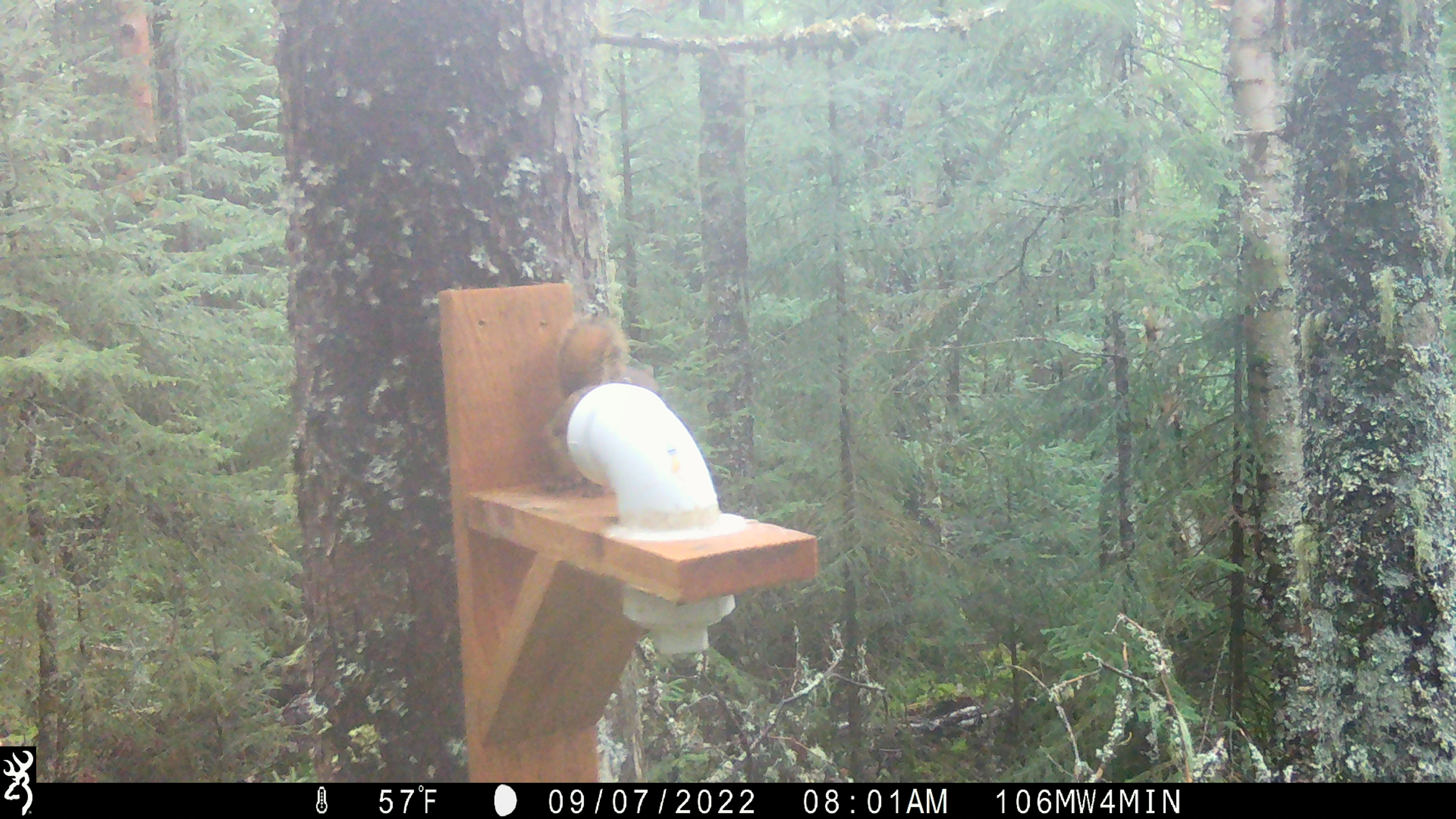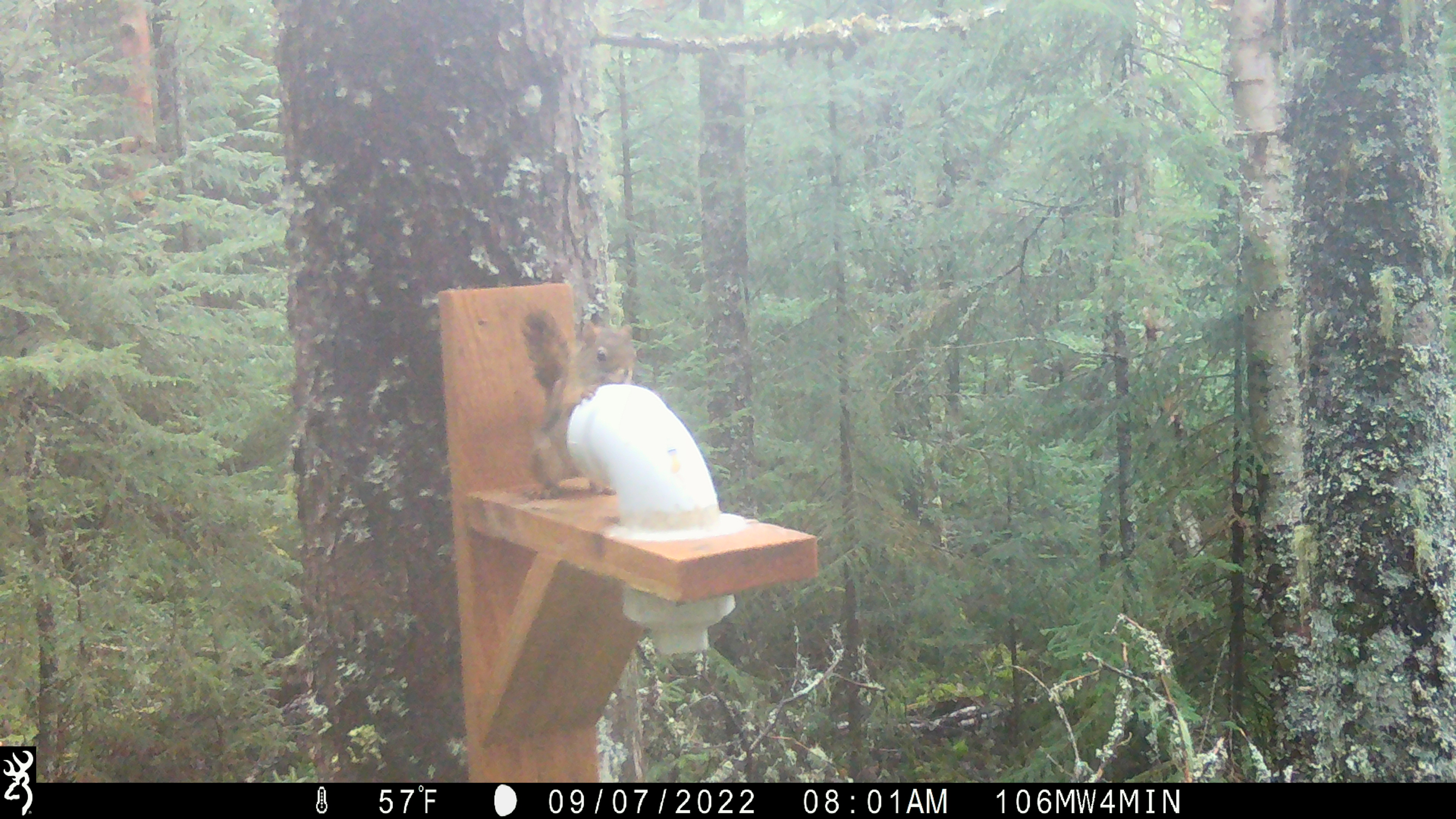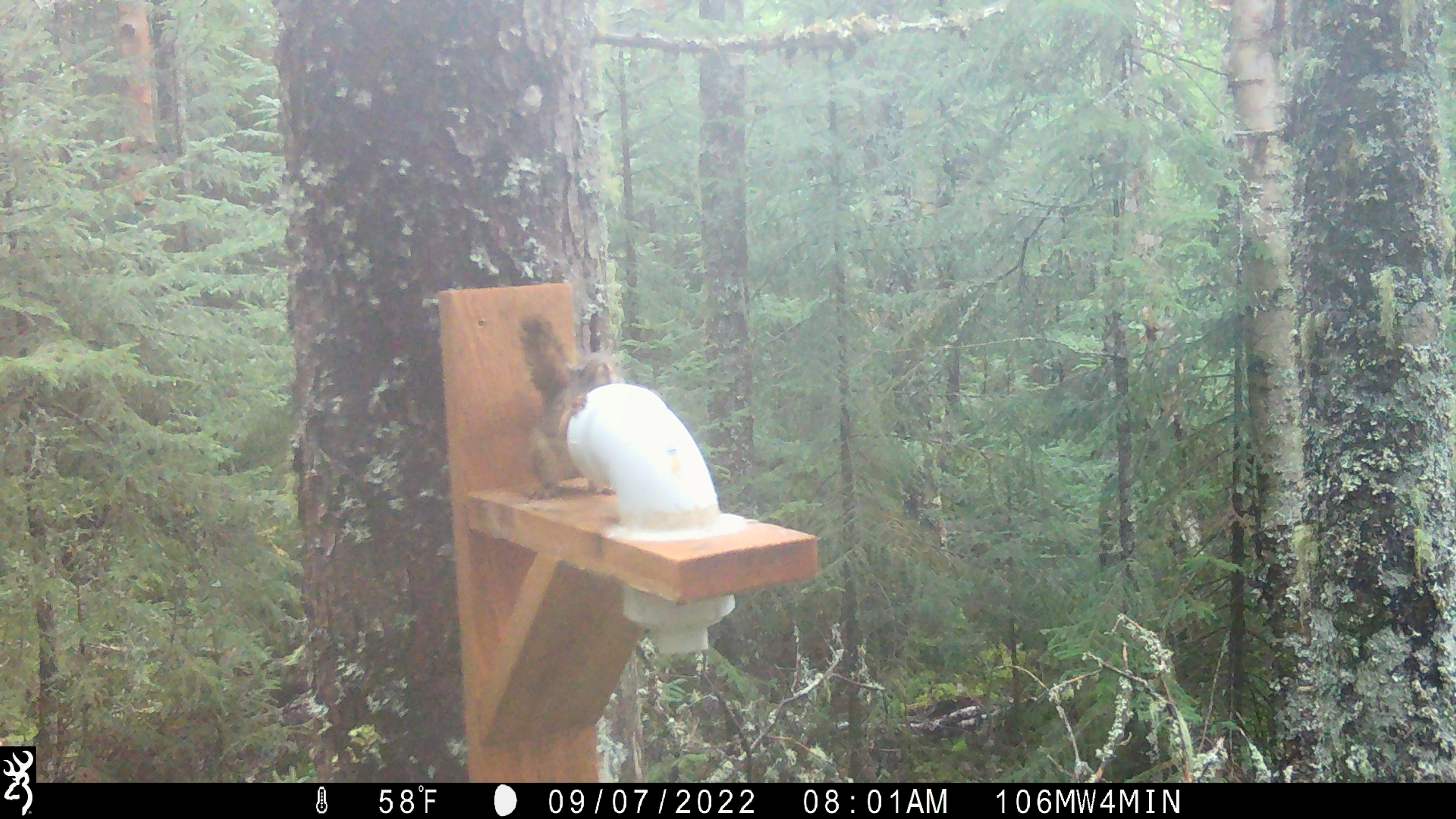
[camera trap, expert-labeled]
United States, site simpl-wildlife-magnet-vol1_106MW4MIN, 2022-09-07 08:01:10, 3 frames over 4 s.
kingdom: Animalia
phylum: Chordata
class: Mammalia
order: Rodentia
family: Sciuridae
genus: Tamiasciurus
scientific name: Tamiasciurus hudsonicus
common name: red squirrel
Red squirrel (Tamiasciurus hudsonicus).